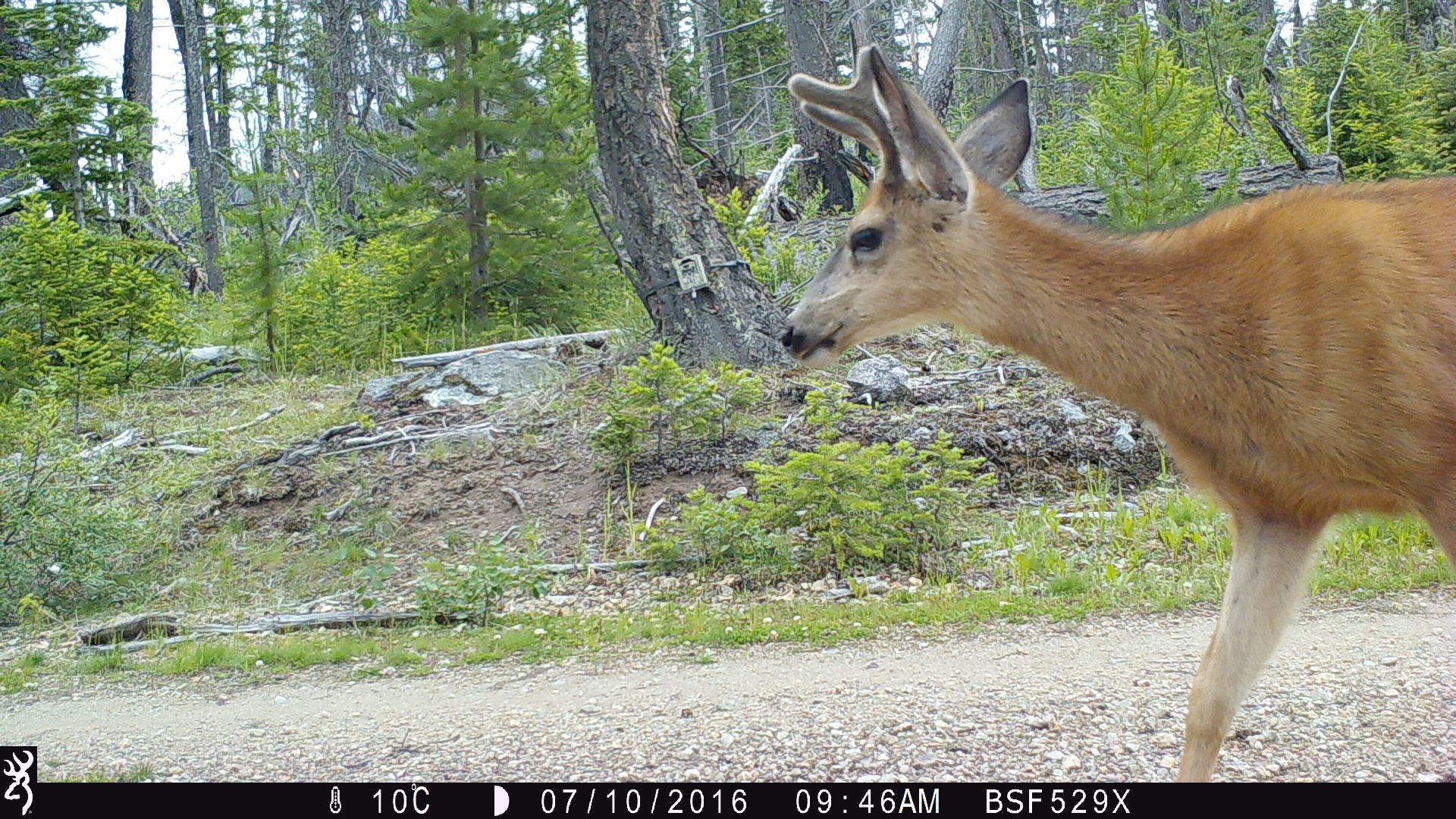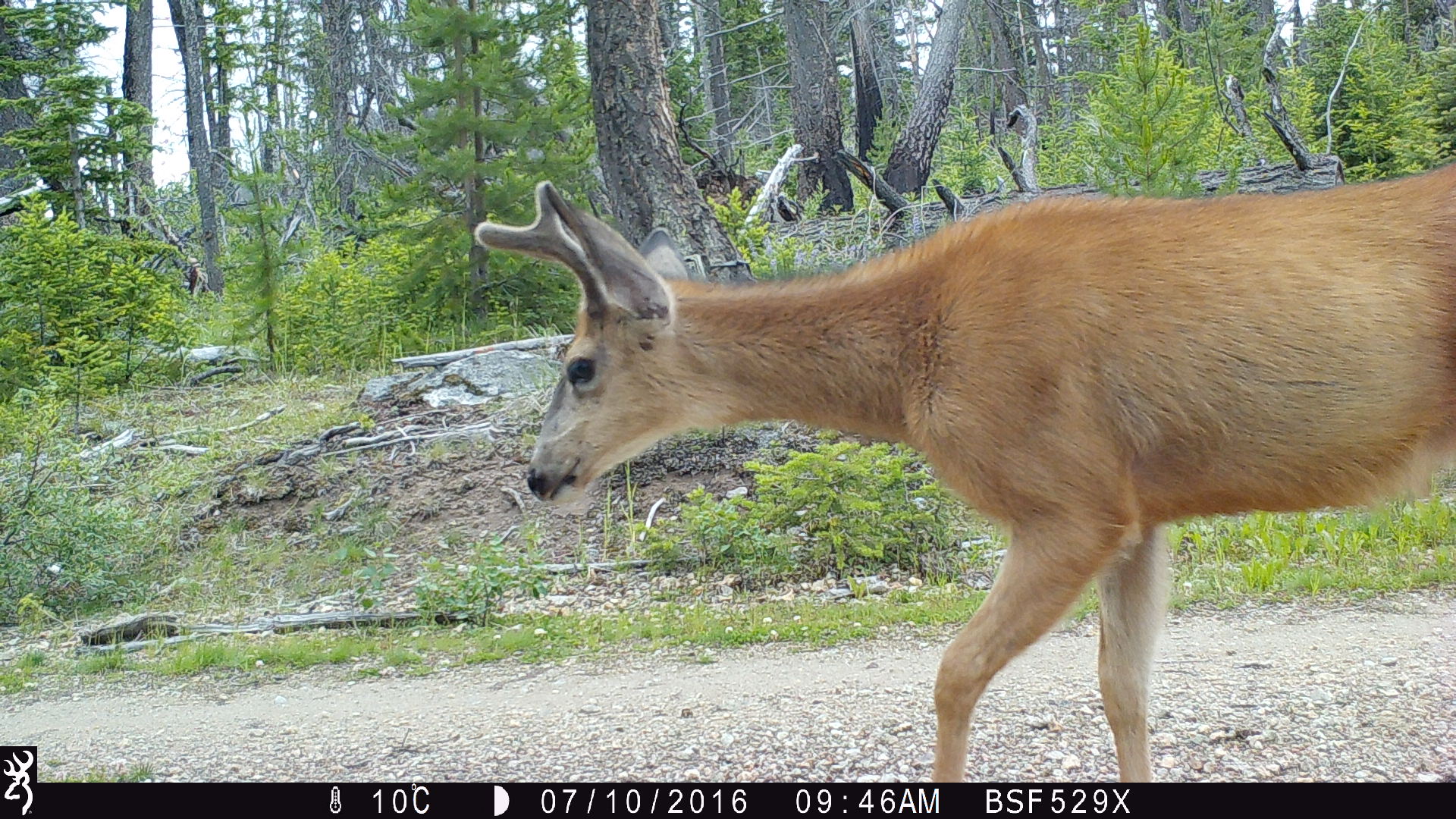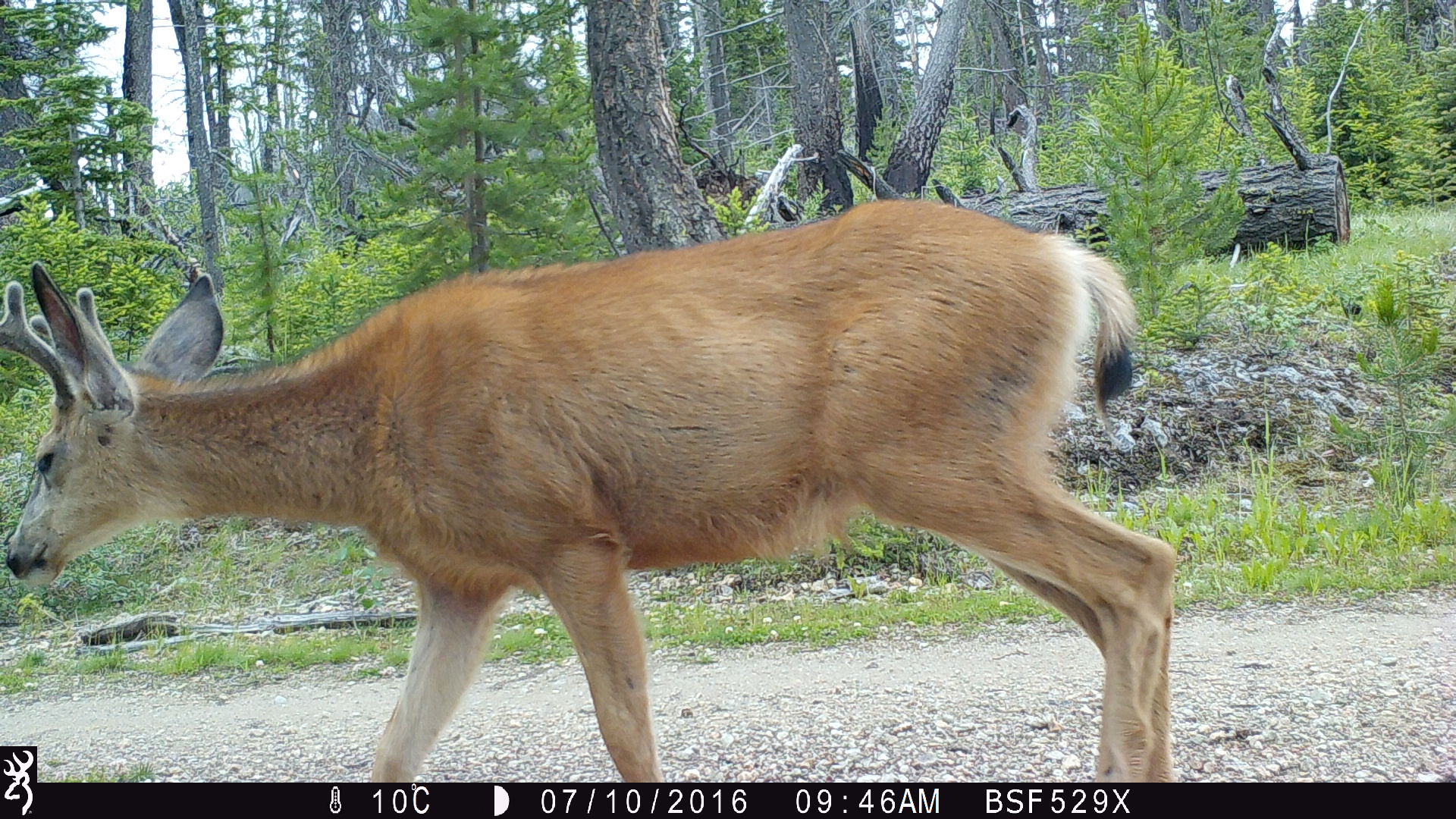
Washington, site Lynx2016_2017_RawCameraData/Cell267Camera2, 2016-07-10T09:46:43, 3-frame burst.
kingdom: Animalia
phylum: Chordata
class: Mammalia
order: Artiodactyla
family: Cervidae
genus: Odocoileus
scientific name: Odocoileus hemionus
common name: mule deer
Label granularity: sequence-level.